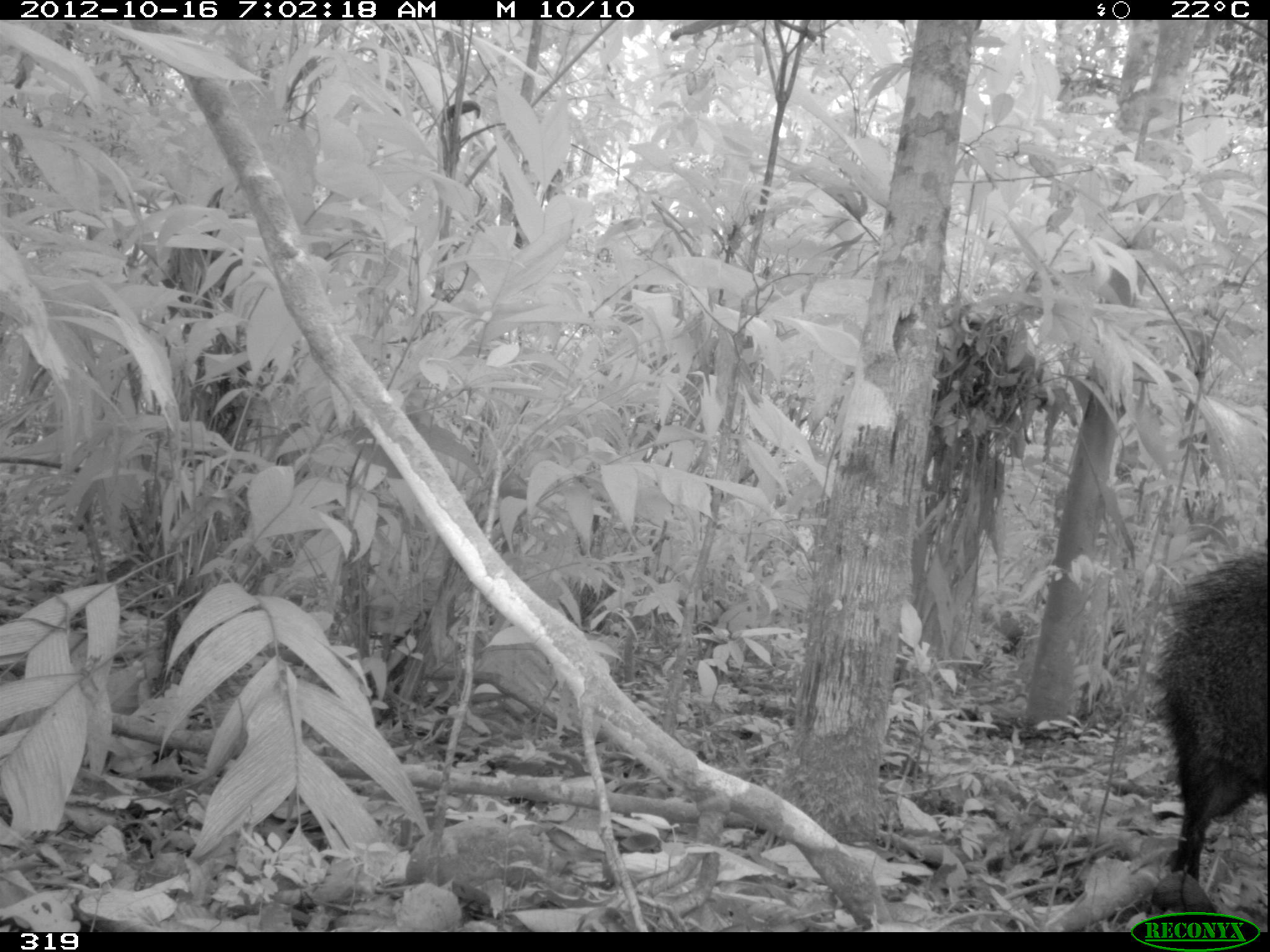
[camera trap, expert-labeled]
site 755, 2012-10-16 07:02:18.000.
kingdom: Animalia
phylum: Chordata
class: Mammalia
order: Artiodactyla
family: Tayassuidae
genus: Pecari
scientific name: Pecari tajacu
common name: collared peccary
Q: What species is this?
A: Pecari tajacu (collared peccary).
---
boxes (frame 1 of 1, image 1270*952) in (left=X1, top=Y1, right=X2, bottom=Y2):
pecari tajacu: (left=1147, top=547, right=1266, bottom=882)